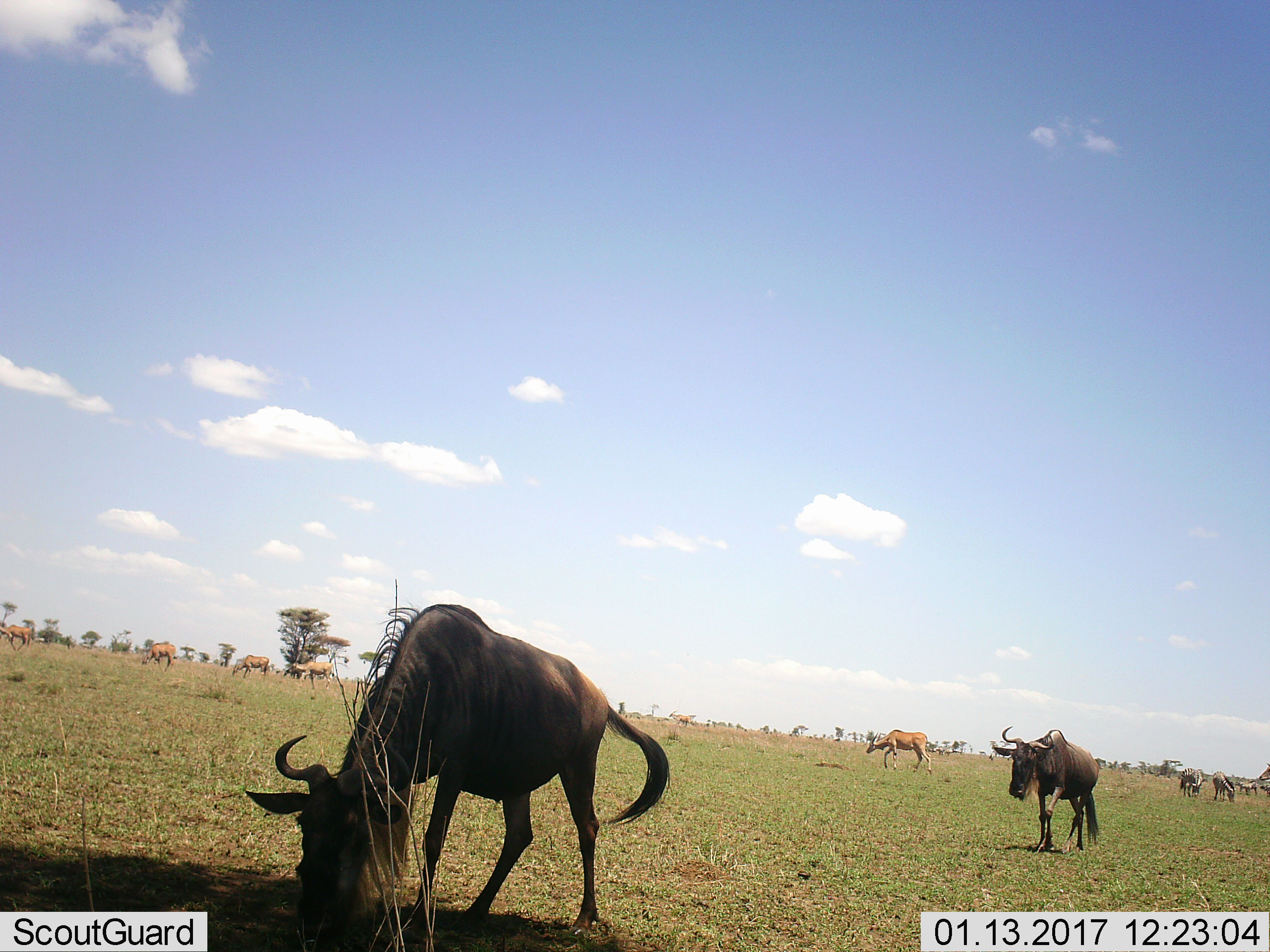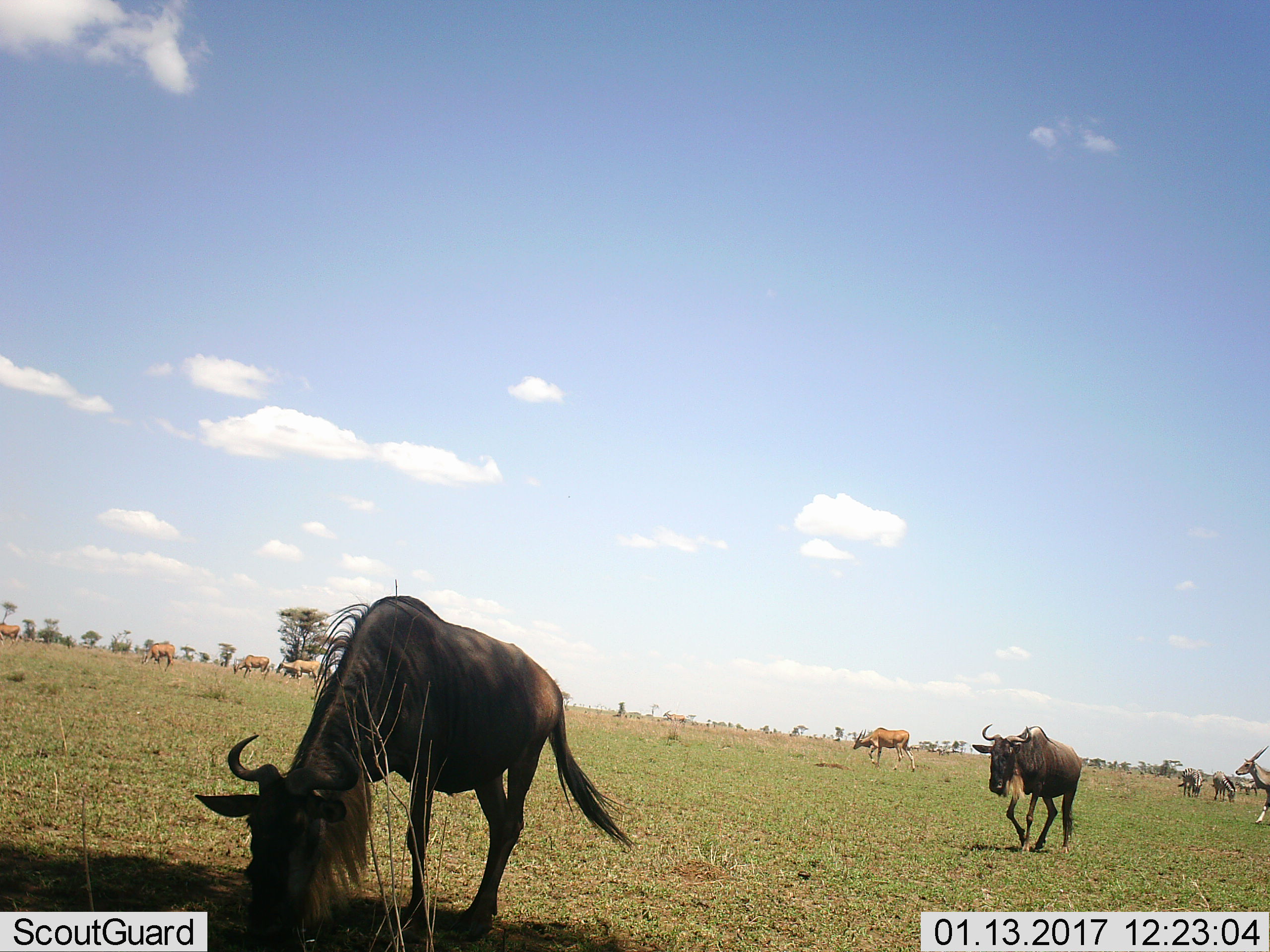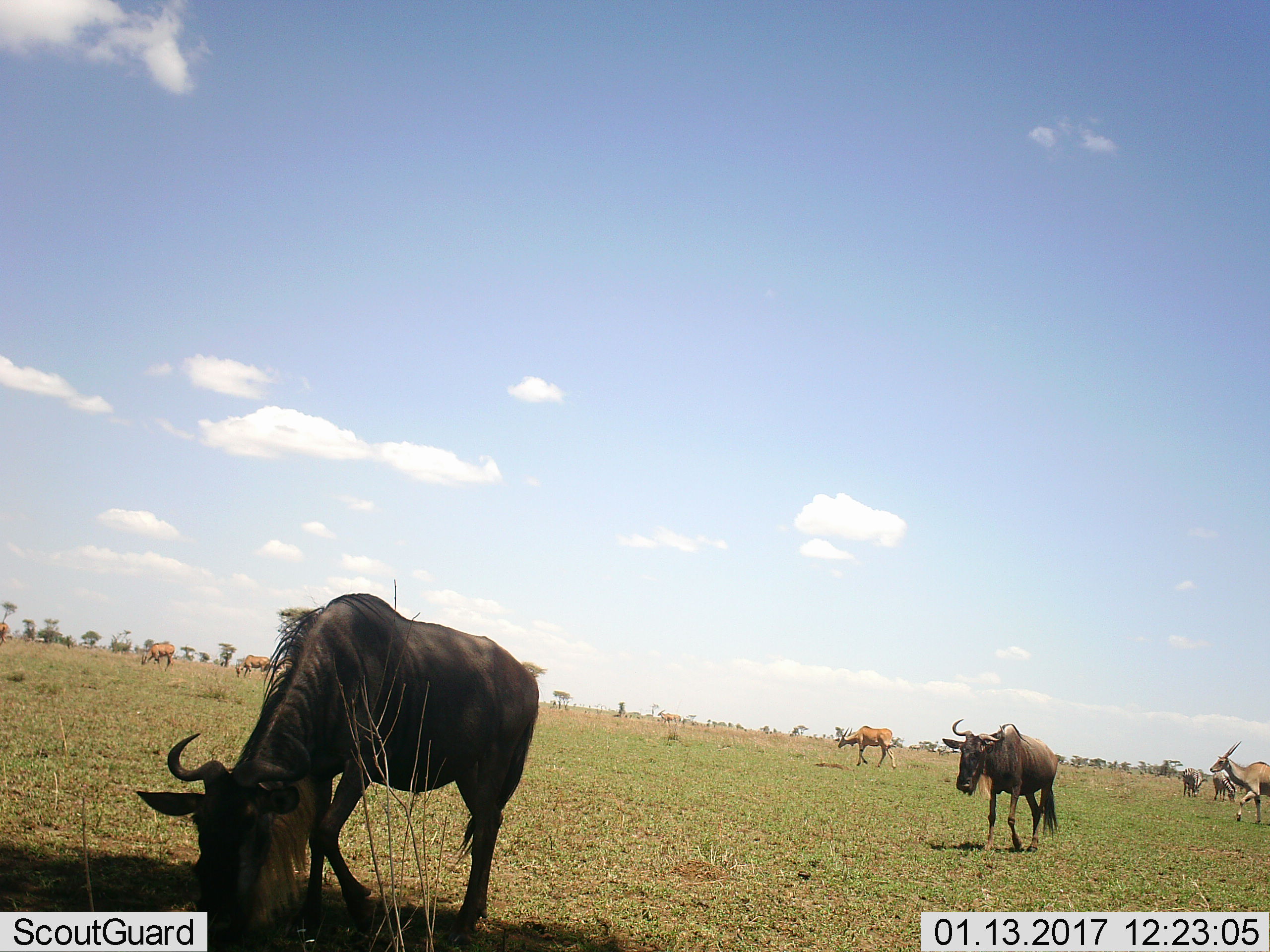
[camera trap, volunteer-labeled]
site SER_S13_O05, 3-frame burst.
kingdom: Animalia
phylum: Chordata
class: Mammalia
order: Artiodactyla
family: Bovidae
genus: Tragelaphus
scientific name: Tragelaphus oryx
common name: eland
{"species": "eland (Tragelaphus oryx)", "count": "7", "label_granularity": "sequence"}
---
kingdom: Animalia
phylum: Chordata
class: Mammalia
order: Artiodactyla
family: Bovidae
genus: Connochaetes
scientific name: Connochaetes taurinus taurinus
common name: blue wildebeest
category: wildebeestblue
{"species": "wildebeestblue (blue wildebeest) (Connochaetes taurinus taurinus)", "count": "2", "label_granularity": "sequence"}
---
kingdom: Animalia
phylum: Chordata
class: Mammalia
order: Perissodactyla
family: Equidae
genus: Equus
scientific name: Equus quagga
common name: plains zebra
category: zebraplains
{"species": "zebraplains (plains zebra) (Equus quagga)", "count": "4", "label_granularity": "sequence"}